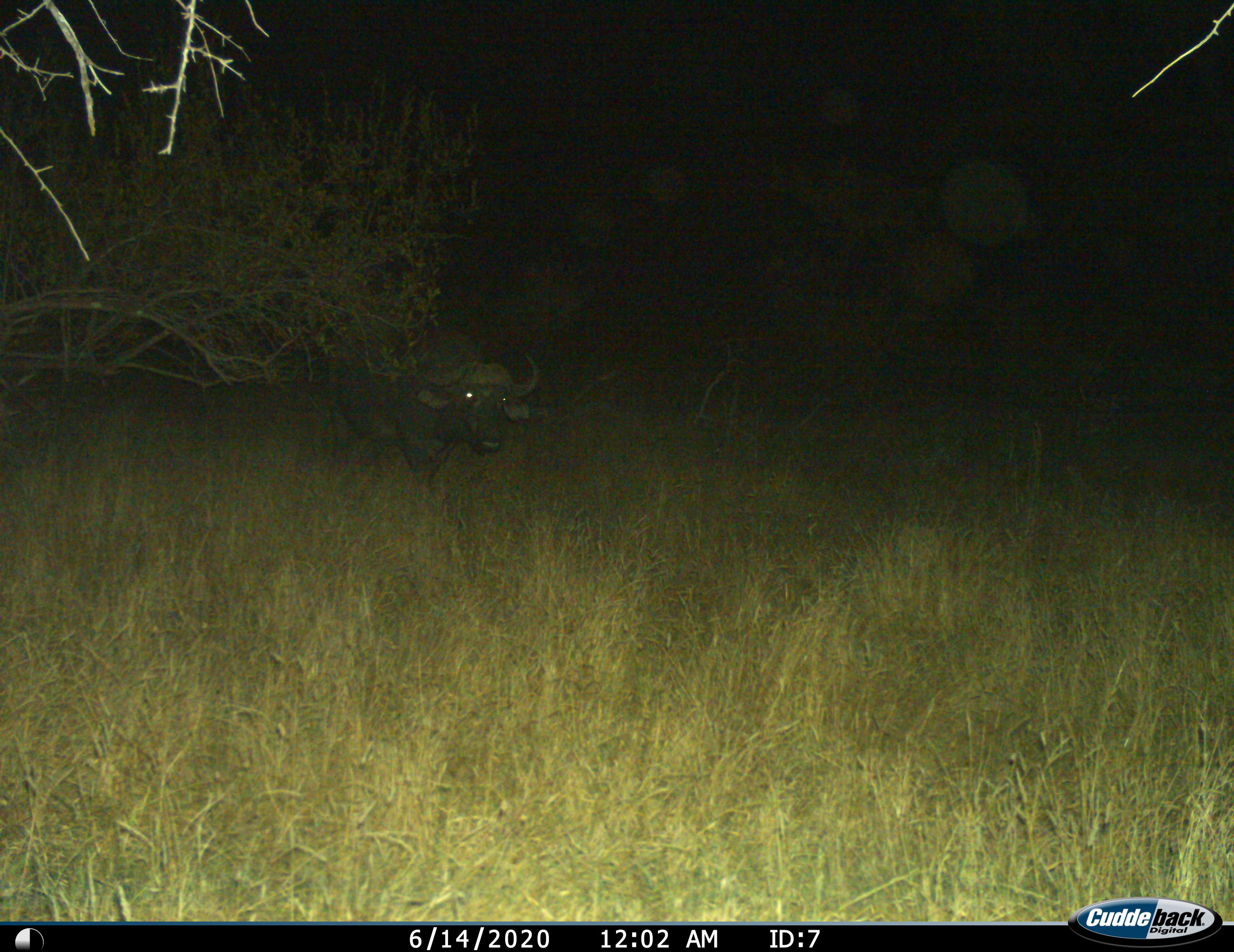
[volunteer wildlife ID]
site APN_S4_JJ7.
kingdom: Animalia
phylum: Chordata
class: Mammalia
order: Artiodactyla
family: Bovidae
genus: Syncerus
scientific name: Syncerus caffer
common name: african buffalo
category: buffalo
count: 1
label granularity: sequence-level